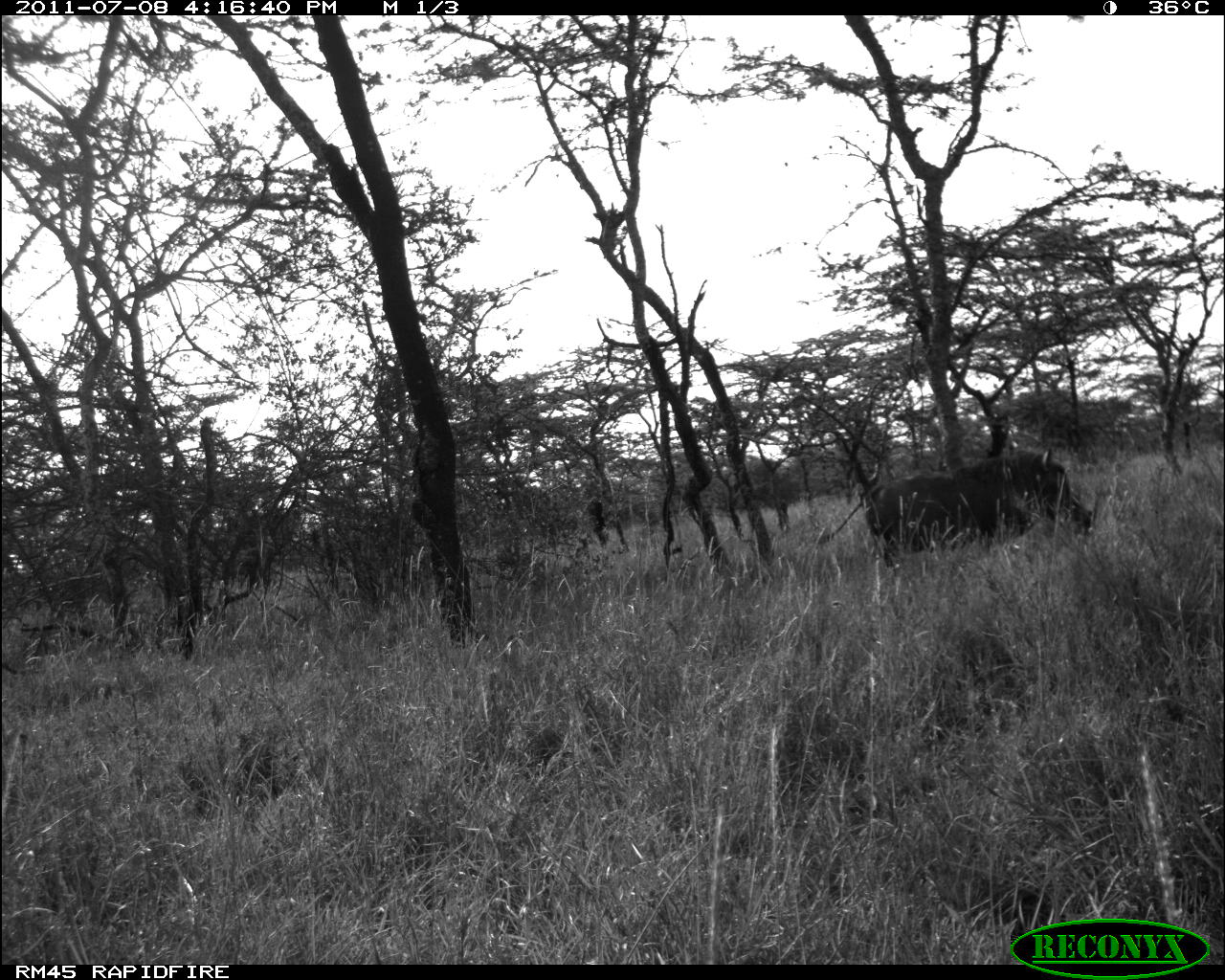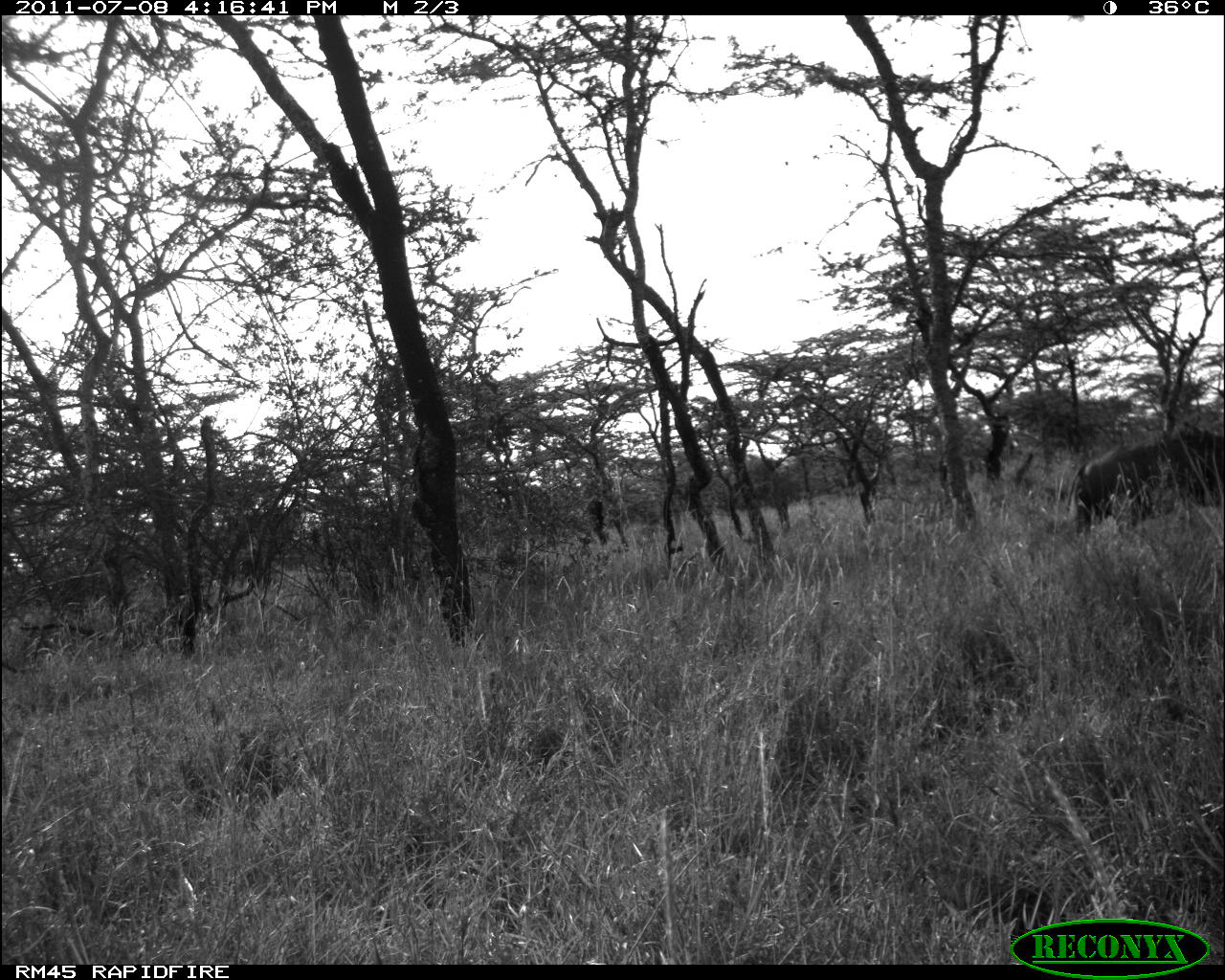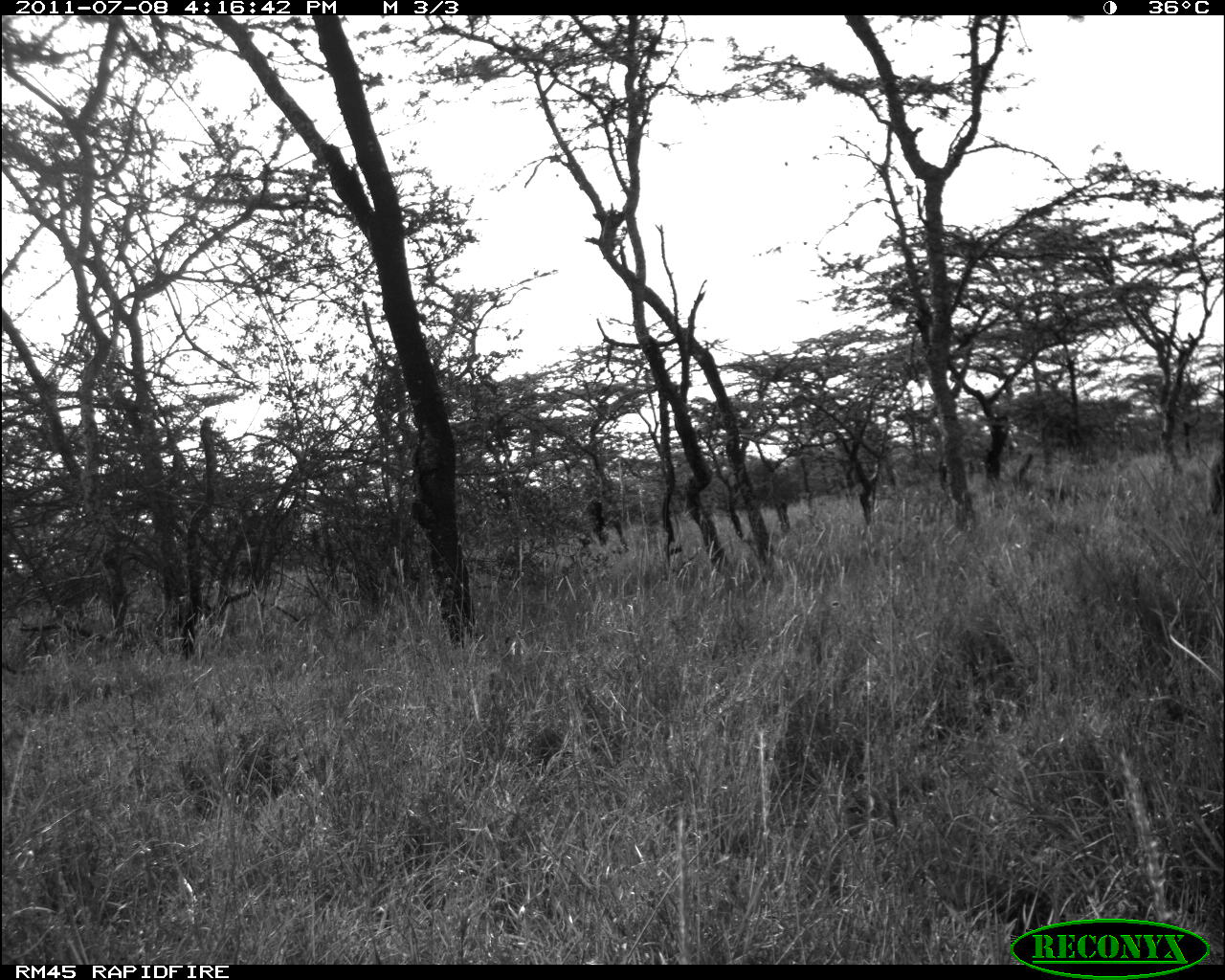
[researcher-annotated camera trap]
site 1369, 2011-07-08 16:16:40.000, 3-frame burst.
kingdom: Animalia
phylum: Chordata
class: Mammalia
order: Artiodactyla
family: Suidae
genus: Phacochoerus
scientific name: Phacochoerus africanus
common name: common warthog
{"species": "Phacochoerus africanus (common warthog)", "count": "1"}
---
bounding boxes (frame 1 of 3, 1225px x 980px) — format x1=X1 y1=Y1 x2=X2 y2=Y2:
phacochoerus africanus: x1=815 y1=470 x2=1035 y2=578; x1=957 y1=450 x2=1094 y2=556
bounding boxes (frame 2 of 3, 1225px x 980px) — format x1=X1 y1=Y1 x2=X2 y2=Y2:
phacochoerus africanus: x1=1065 y1=434 x2=1224 y2=536